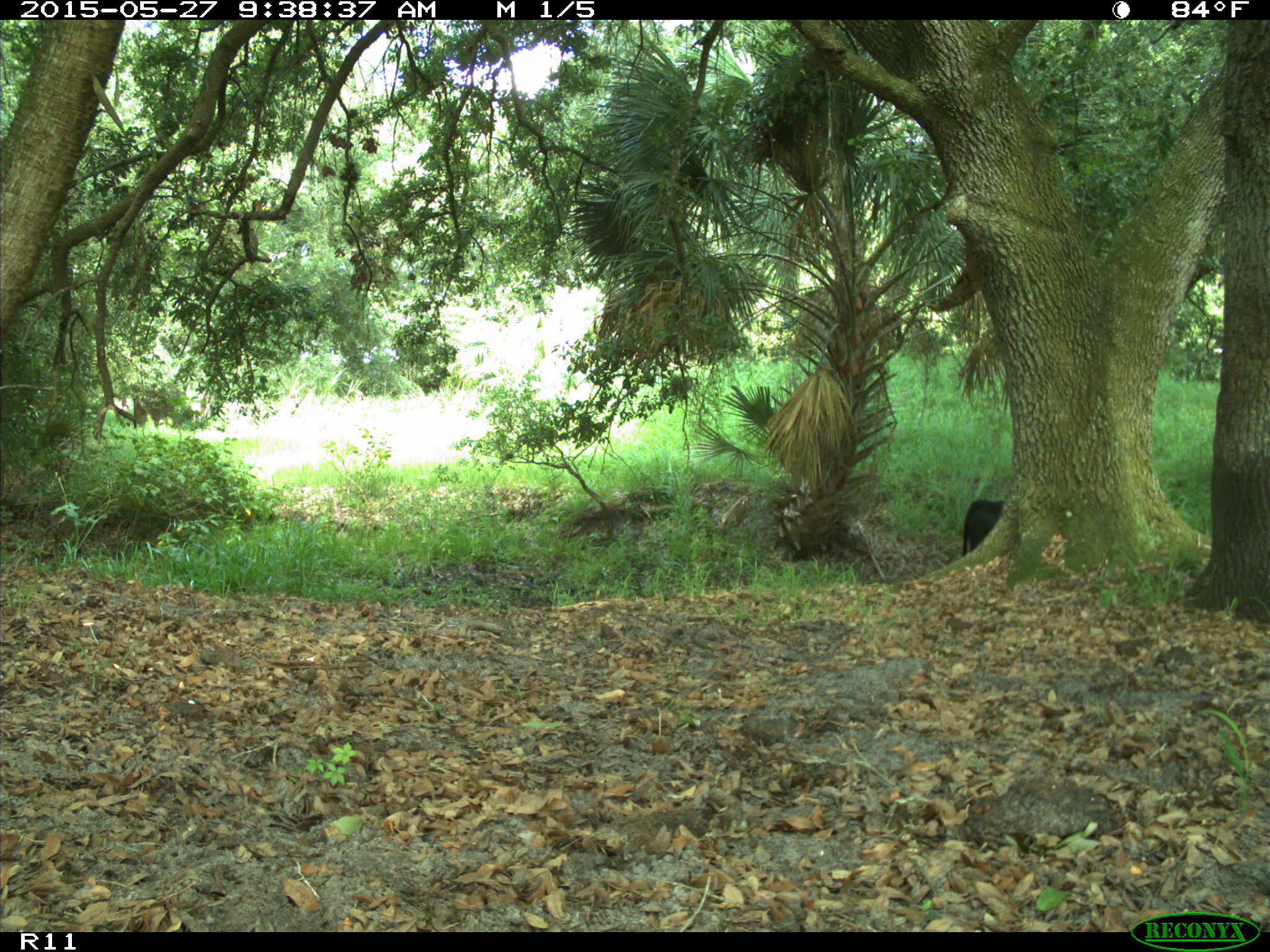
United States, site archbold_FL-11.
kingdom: Animalia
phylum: Chordata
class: Mammalia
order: Artiodactyla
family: Bovidae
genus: Bos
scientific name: Bos taurus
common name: domestic cow